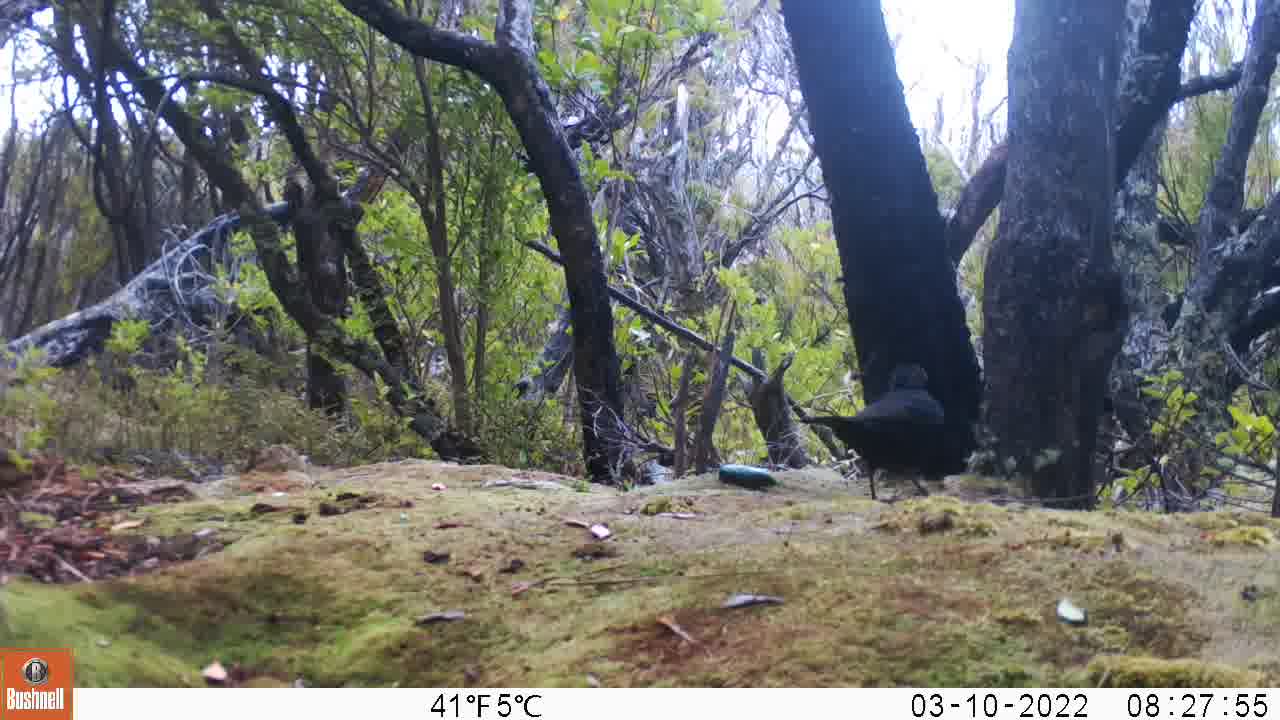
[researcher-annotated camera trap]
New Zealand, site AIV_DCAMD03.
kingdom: Animalia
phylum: Chordata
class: Aves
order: Passeriformes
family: Turdidae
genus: Turdus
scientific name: Turdus merula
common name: eurasian blackbird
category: blackbird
Blackbird (eurasian blackbird) (Turdus merula).